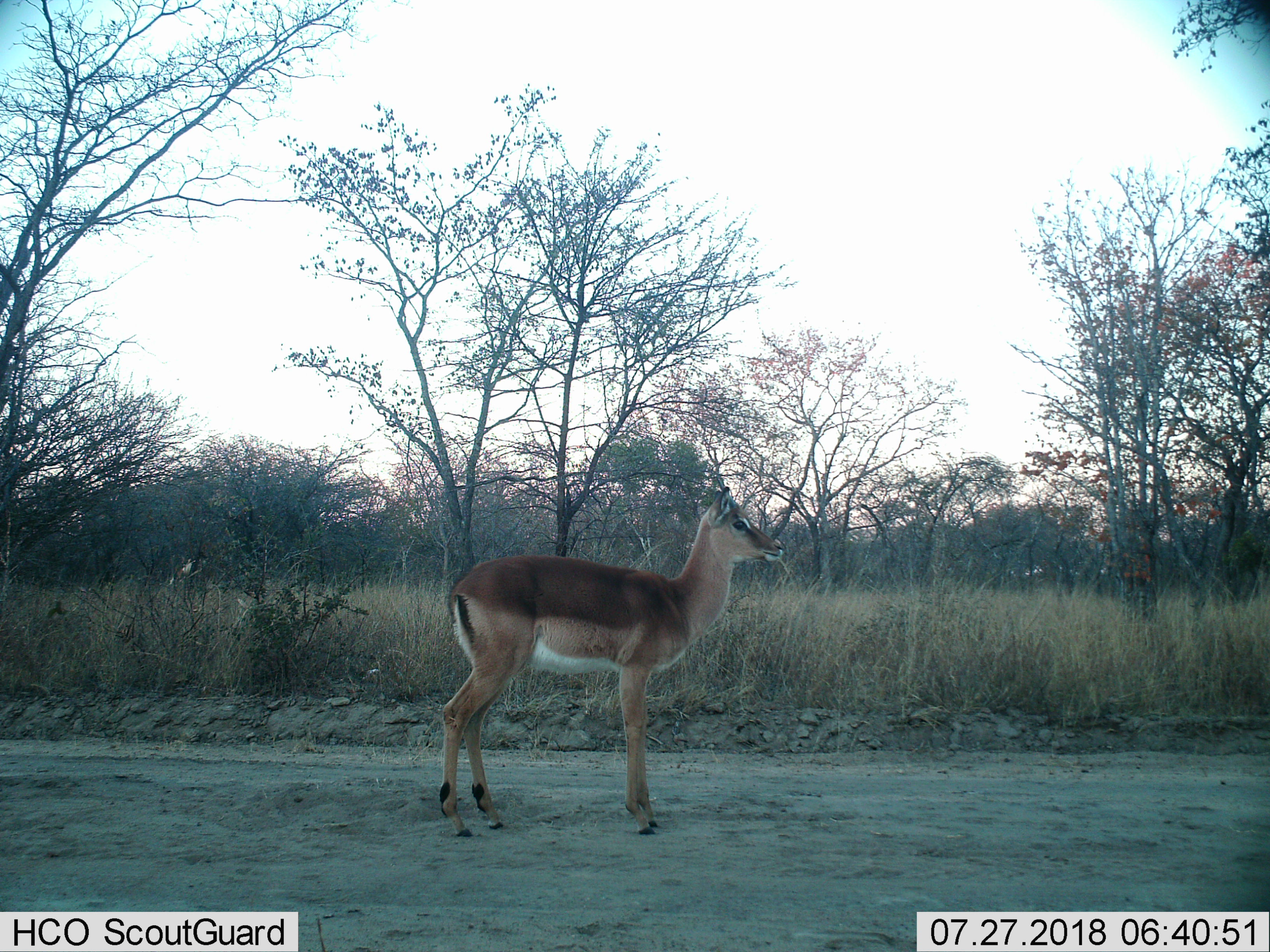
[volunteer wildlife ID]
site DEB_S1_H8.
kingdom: Animalia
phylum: Chordata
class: Mammalia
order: Artiodactyla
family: Bovidae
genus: Aepyceros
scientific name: Aepyceros melampus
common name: impala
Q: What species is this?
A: Impala (Aepyceros melampus).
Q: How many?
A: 1.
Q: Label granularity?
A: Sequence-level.